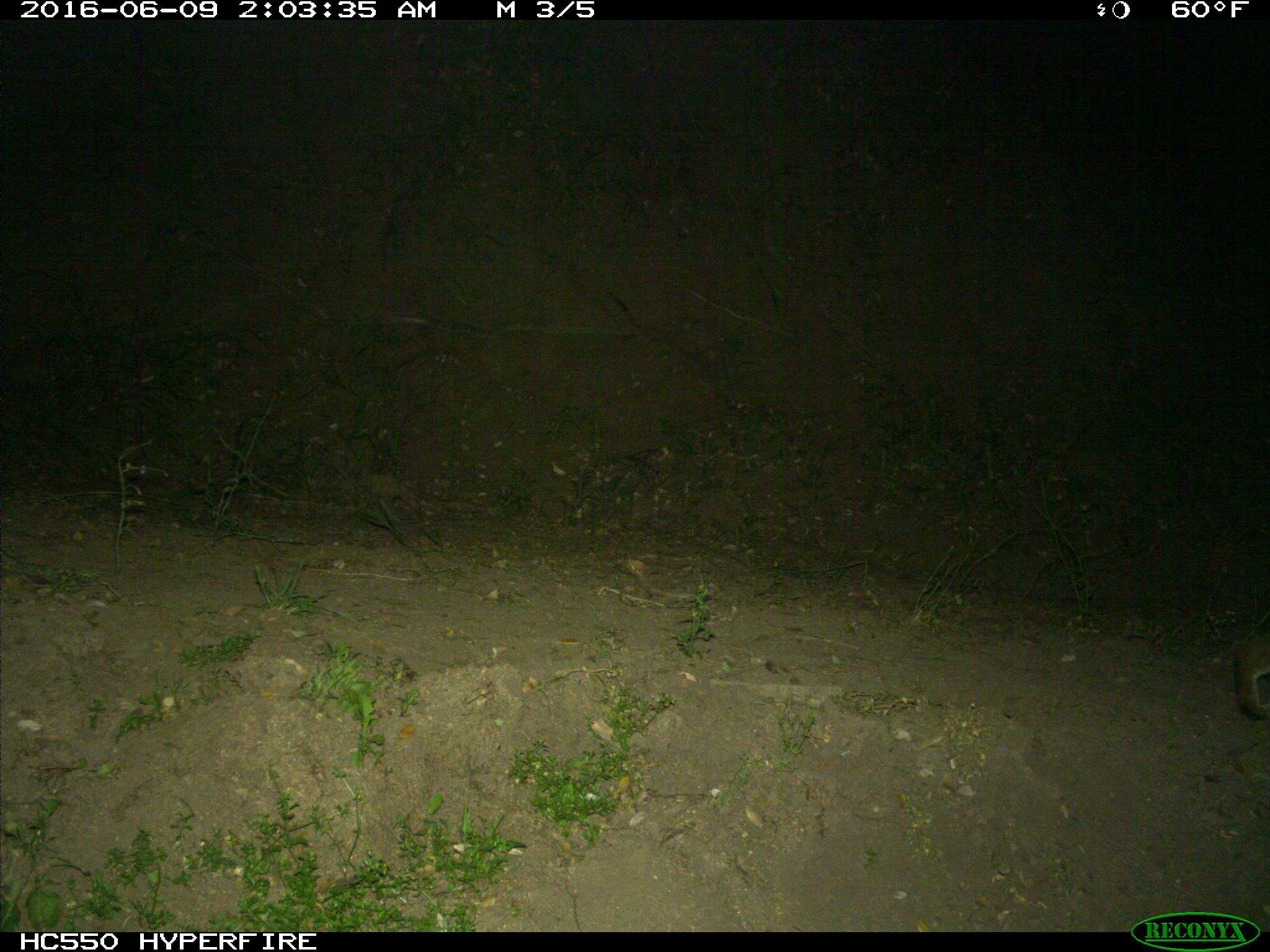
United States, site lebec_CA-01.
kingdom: Animalia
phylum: Chordata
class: Mammalia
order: Carnivora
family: Felidae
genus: Lynx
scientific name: Lynx rufus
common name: bobcat